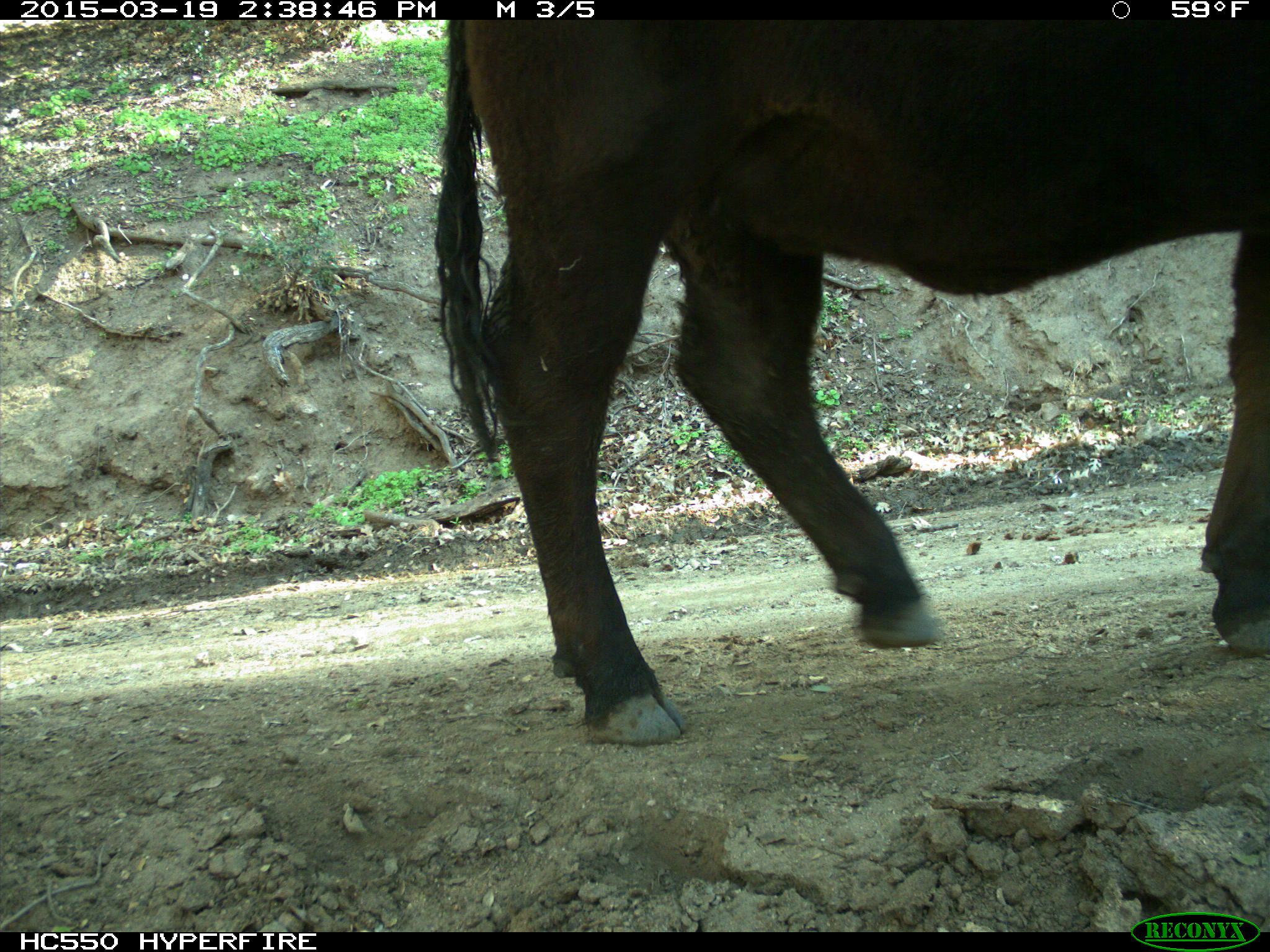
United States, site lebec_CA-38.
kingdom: Animalia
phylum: Chordata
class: Mammalia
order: Artiodactyla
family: Bovidae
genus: Bos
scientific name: Bos taurus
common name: domestic cow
Bos taurus (domestic cow).